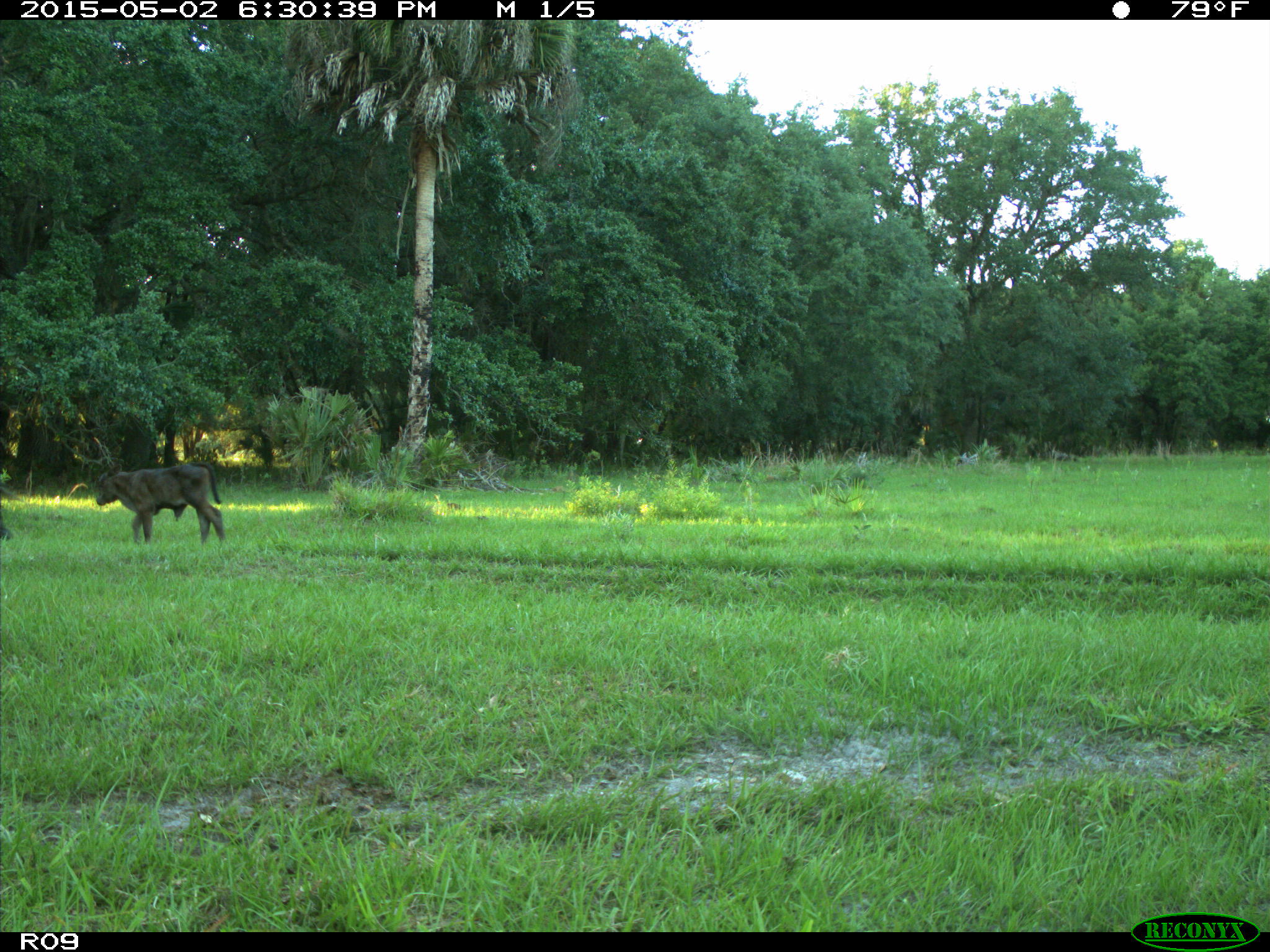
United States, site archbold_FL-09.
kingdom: Animalia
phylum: Chordata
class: Mammalia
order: Artiodactyla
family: Bovidae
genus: Bos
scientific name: Bos taurus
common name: domestic cow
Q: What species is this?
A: Bos taurus (domestic cow).